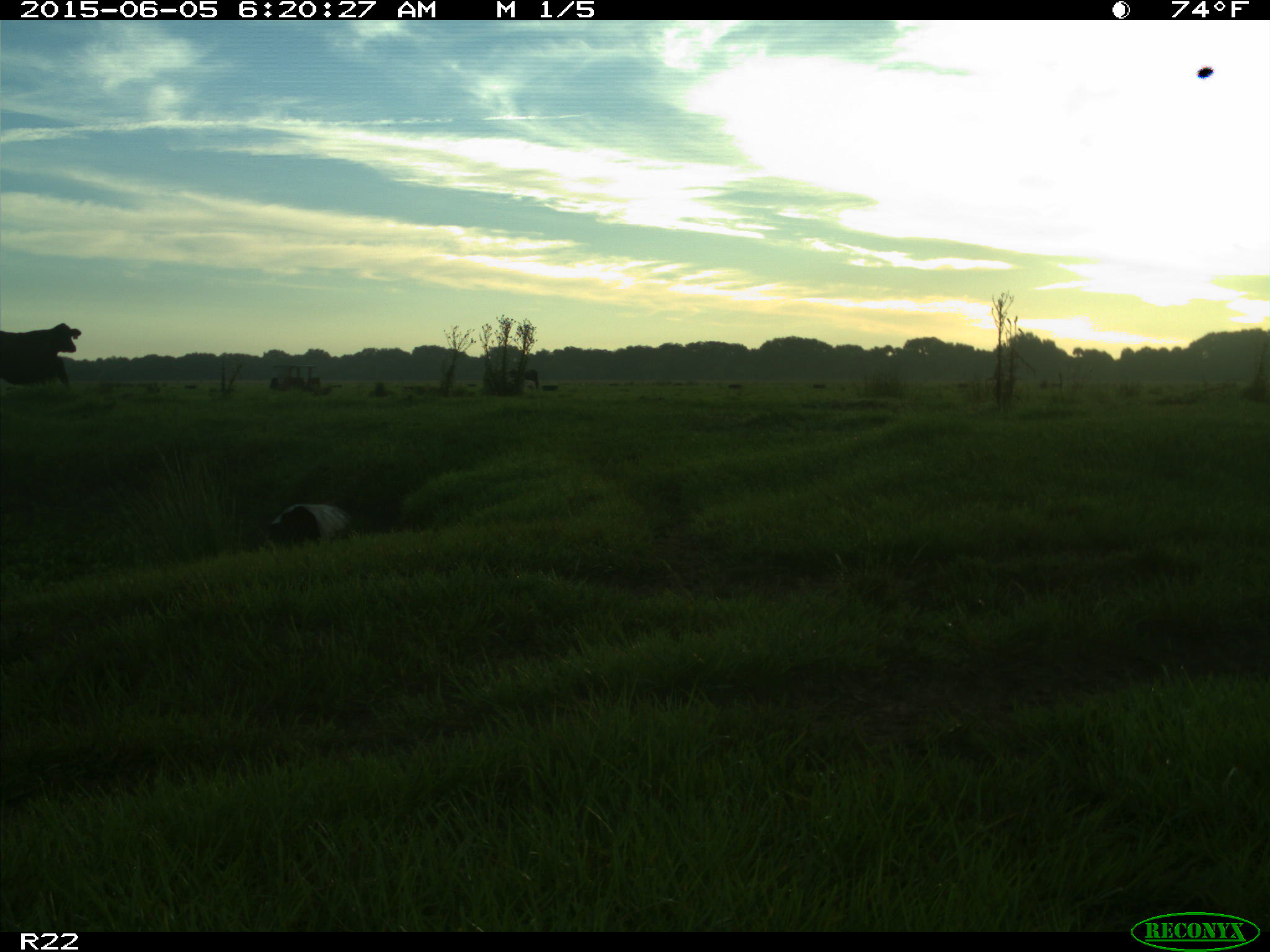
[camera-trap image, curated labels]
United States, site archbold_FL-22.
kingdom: Animalia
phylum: Chordata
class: Mammalia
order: Artiodactyla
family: Bovidae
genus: Bos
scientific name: Bos taurus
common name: domestic cow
Bos taurus (domestic cow).